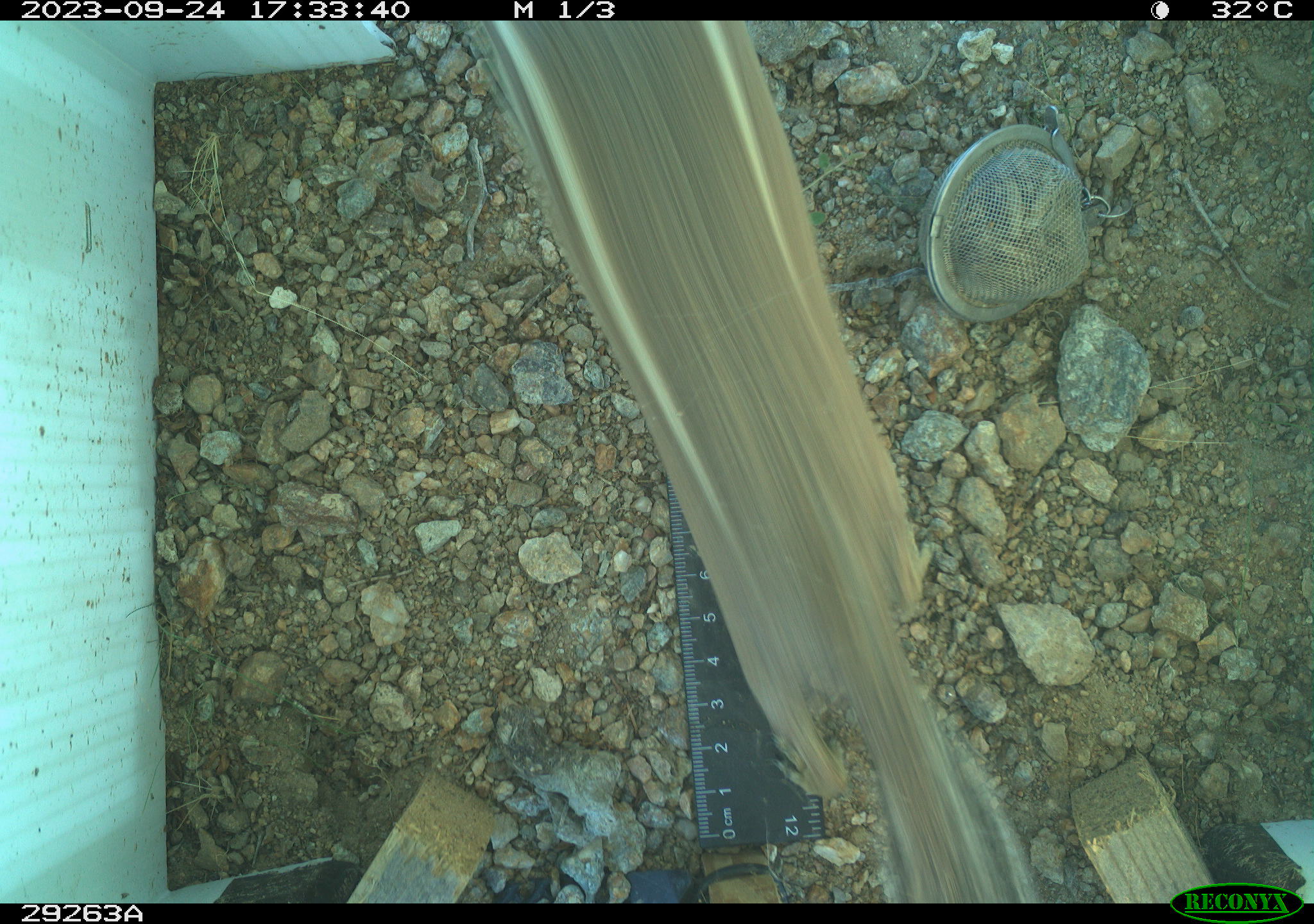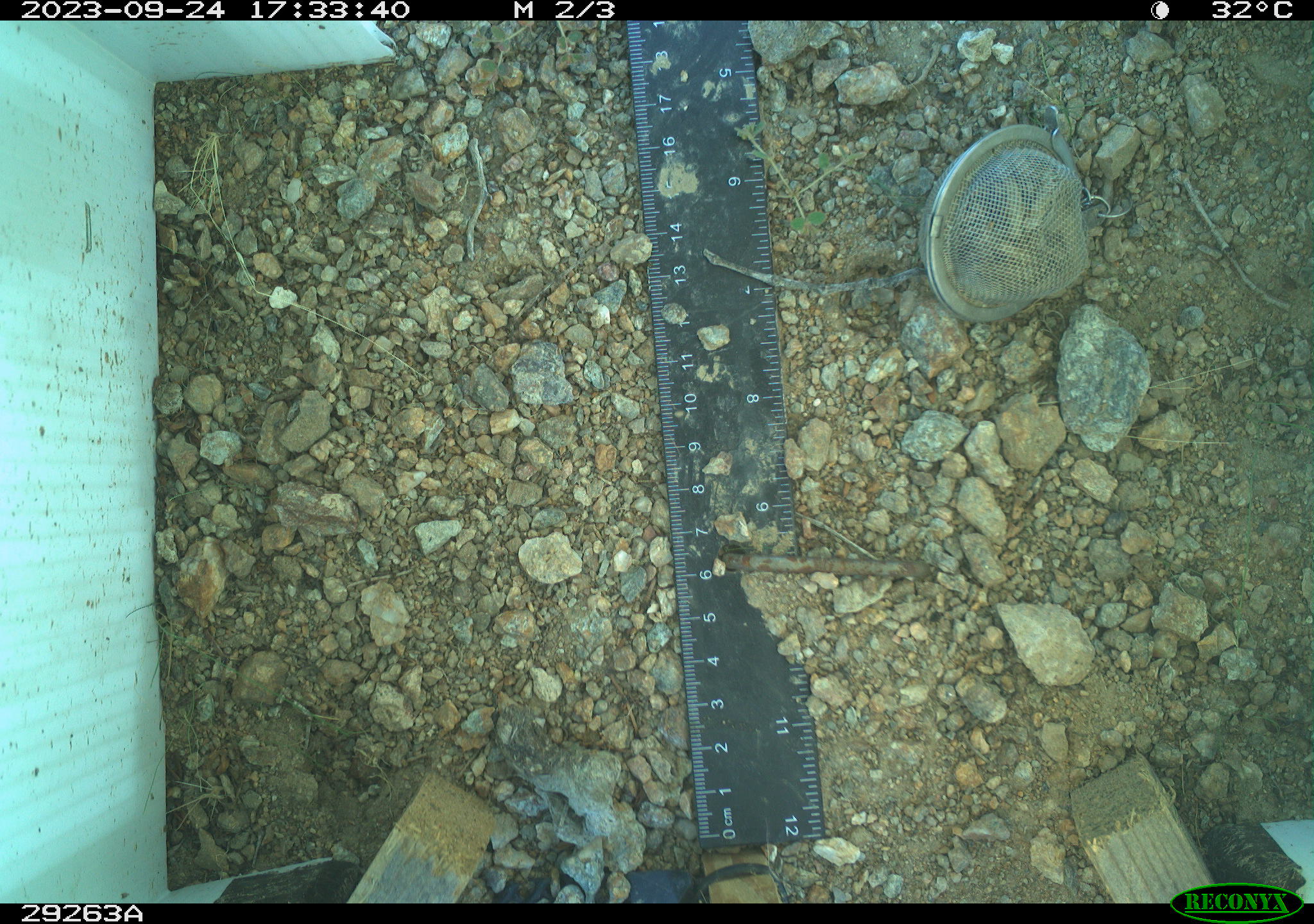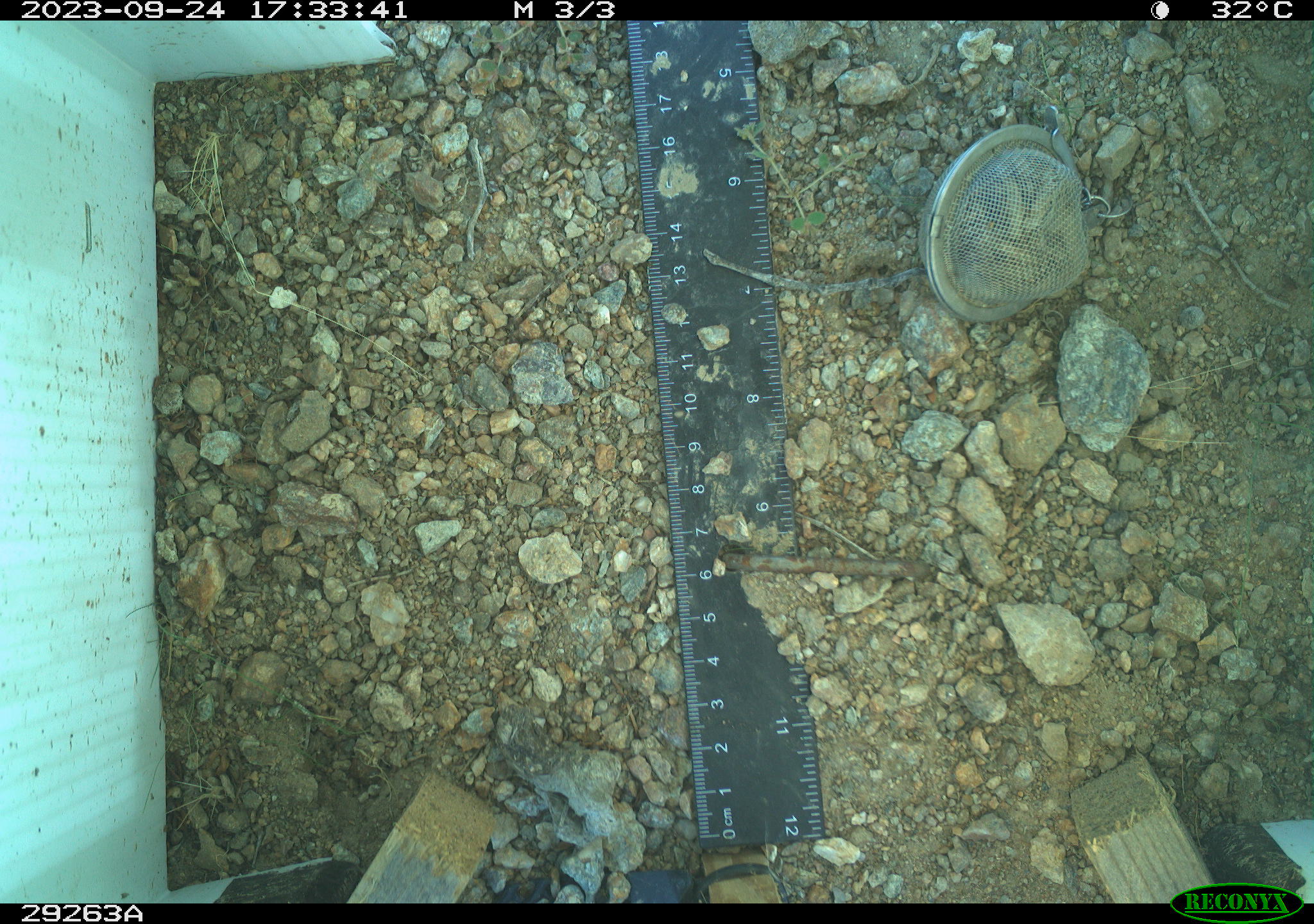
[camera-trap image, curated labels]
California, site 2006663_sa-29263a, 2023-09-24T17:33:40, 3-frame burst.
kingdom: Animalia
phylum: Chordata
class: Mammalia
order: Rodentia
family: Sciuridae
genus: Ammospermophilus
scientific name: Ammospermophilus leucurus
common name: white-tailed antelope squirrel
White-tailed antelope squirrel (Ammospermophilus leucurus).